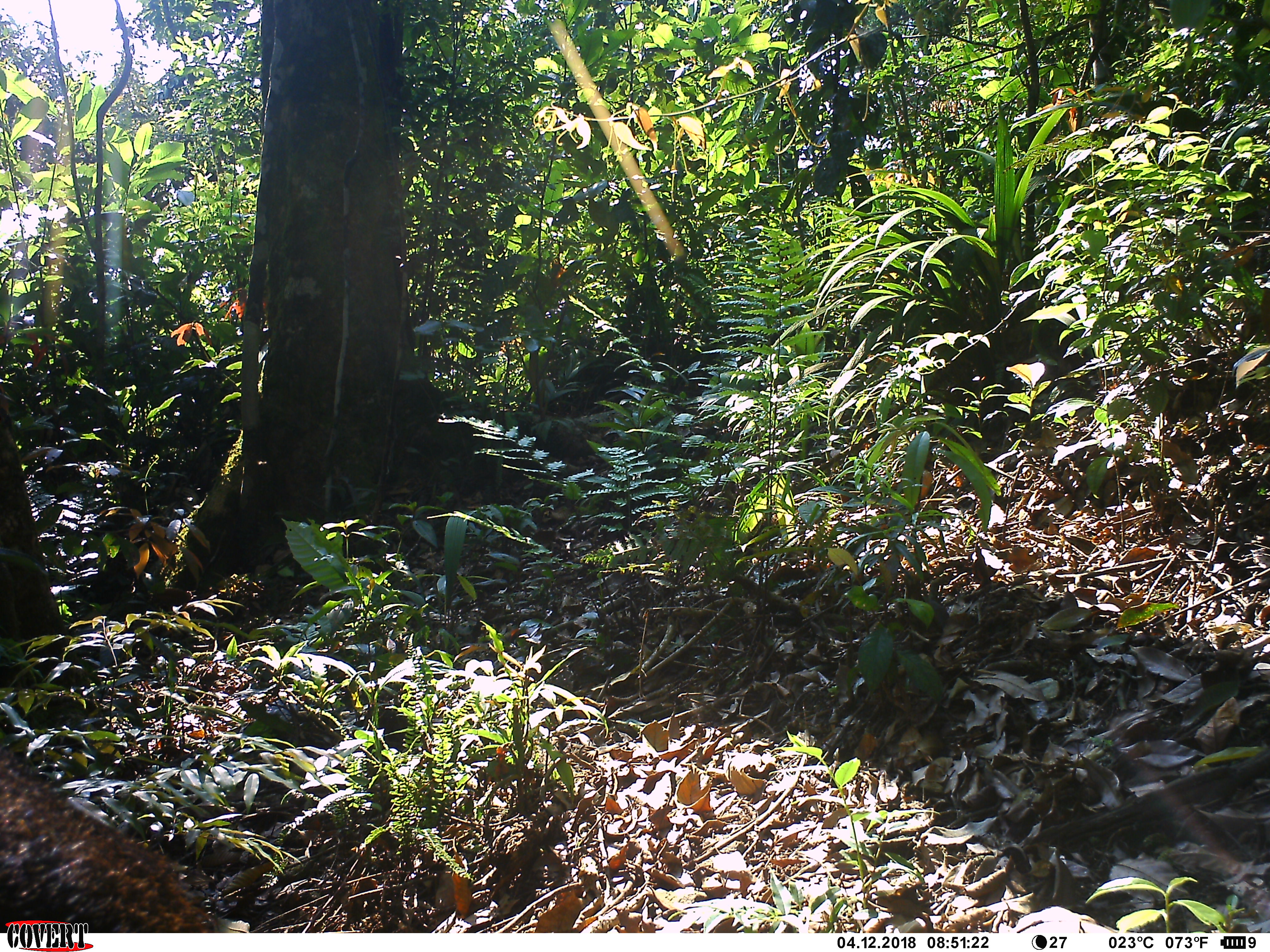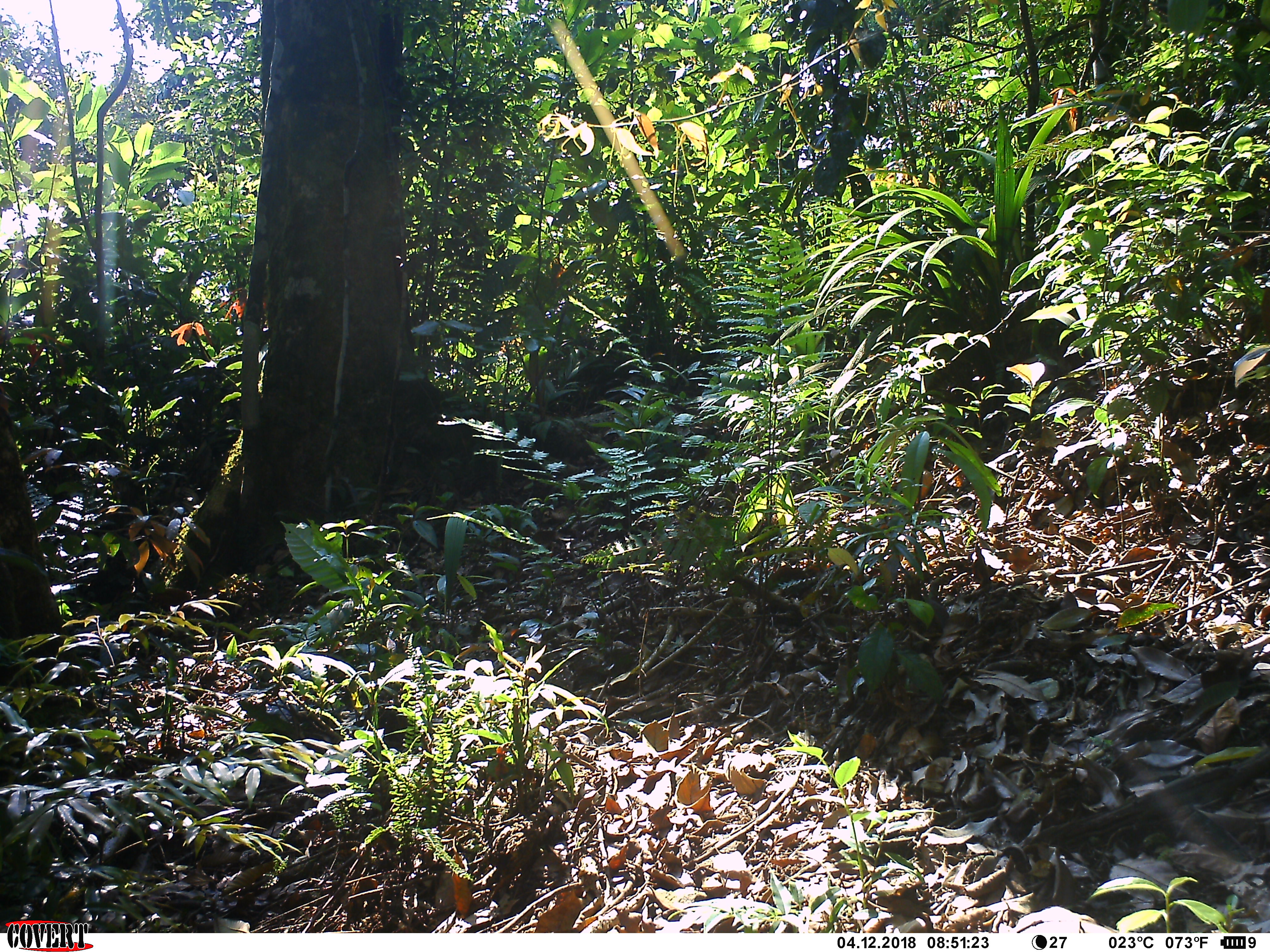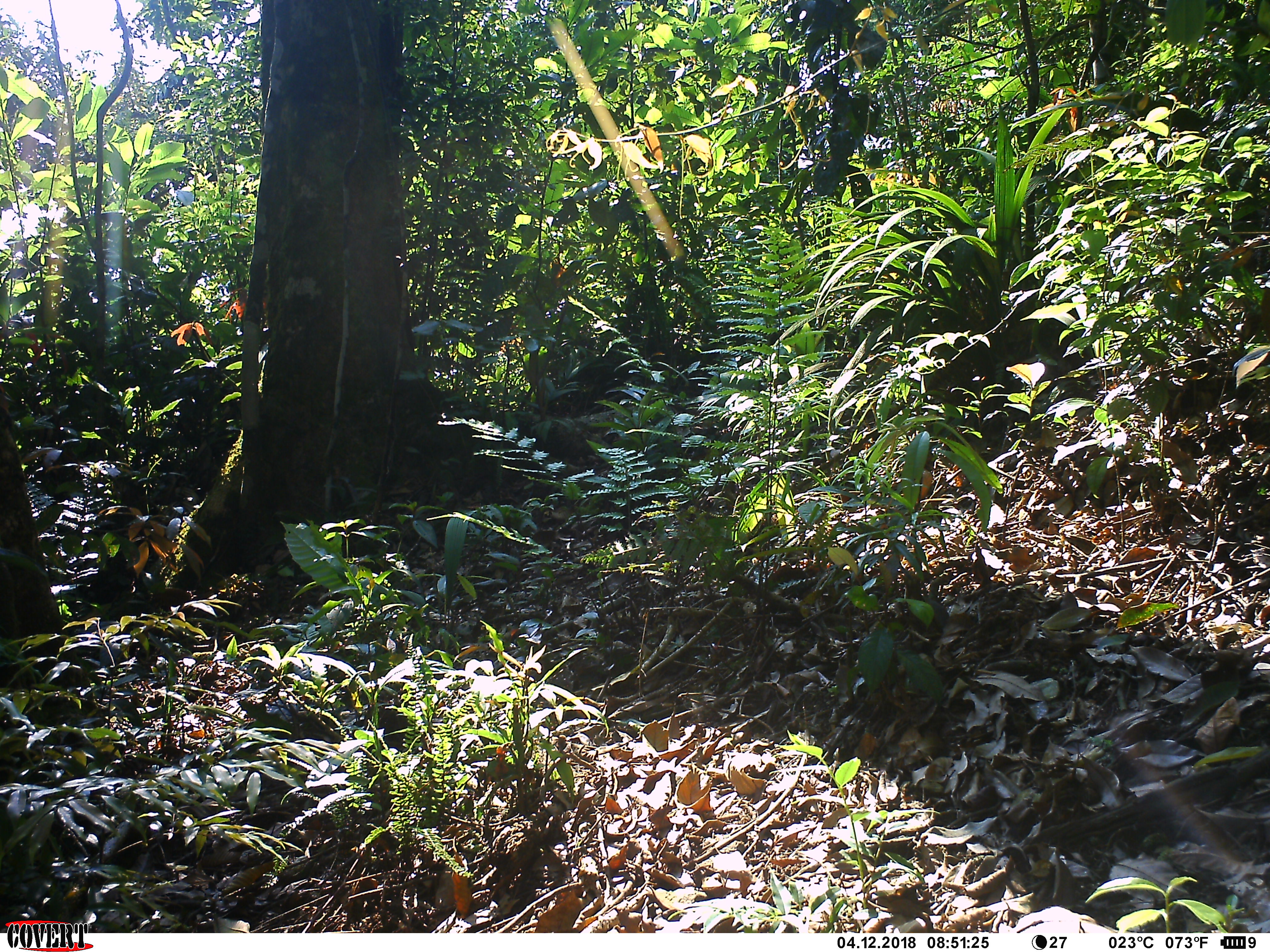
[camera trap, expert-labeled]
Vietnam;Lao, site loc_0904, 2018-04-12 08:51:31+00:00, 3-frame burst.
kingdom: Animalia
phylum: Chordata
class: Mammalia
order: Artiodactyla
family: Bovidae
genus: Capricornis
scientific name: Capricornis sumatraensis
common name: chinese serow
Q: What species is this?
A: Chinese serow (Capricornis sumatraensis).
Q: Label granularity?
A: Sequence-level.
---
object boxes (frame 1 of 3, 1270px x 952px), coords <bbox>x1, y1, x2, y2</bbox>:
chinese serow: <bbox>0, 747, 224, 931</bbox>